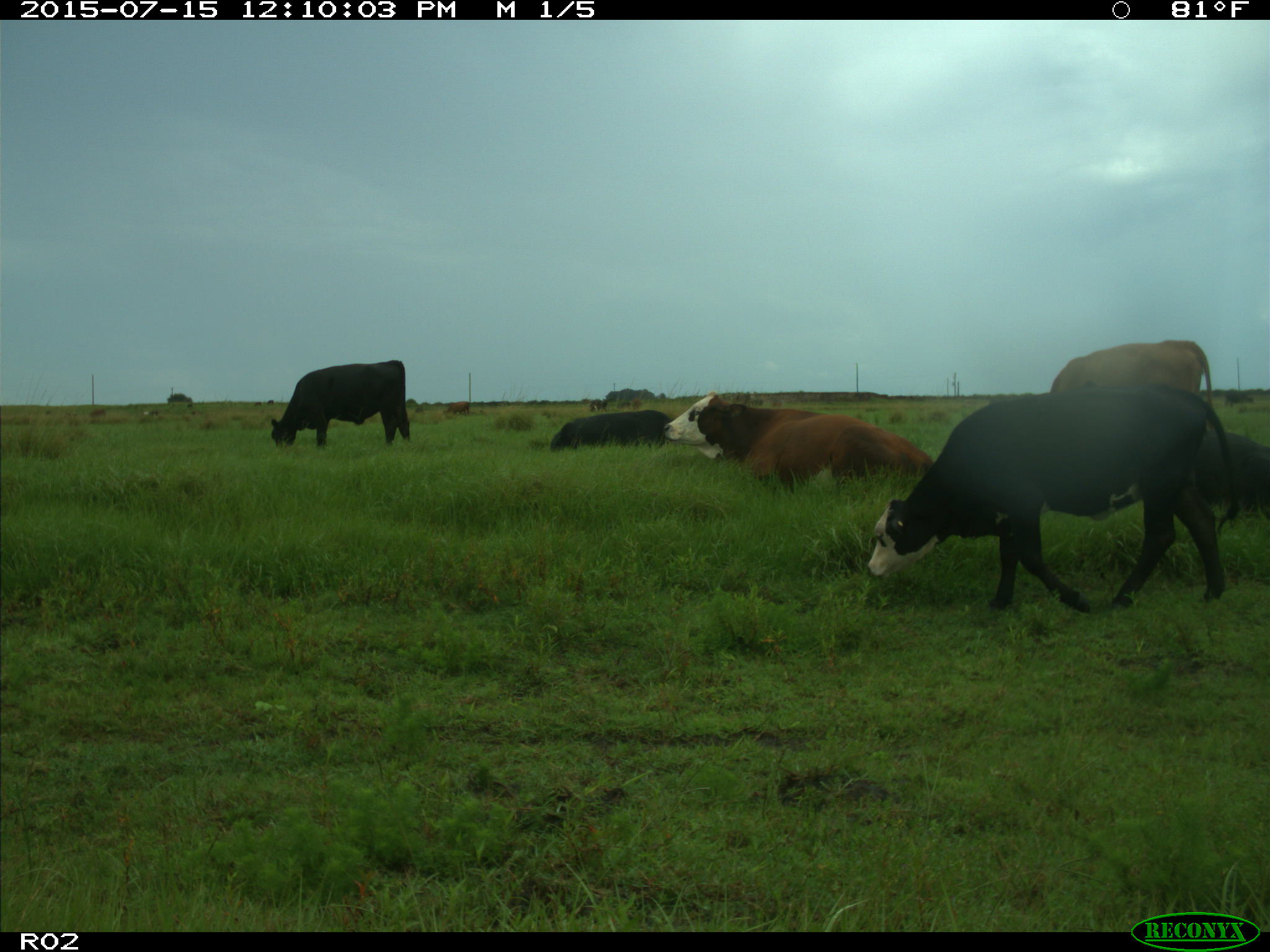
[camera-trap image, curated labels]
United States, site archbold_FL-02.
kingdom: Animalia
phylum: Chordata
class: Mammalia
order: Artiodactyla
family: Bovidae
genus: Bos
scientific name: Bos taurus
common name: domestic cow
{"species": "Bos taurus (domestic cow)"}